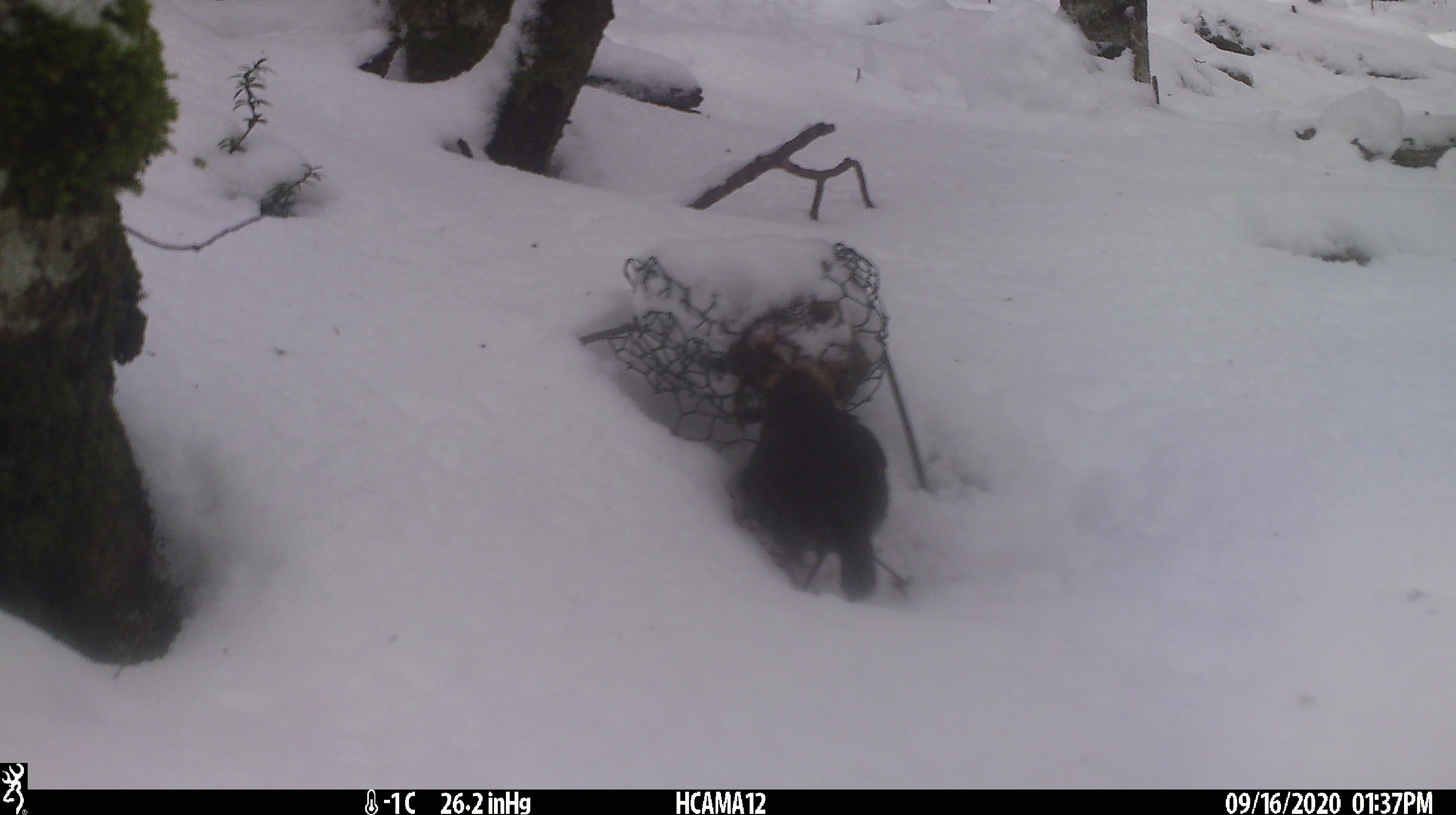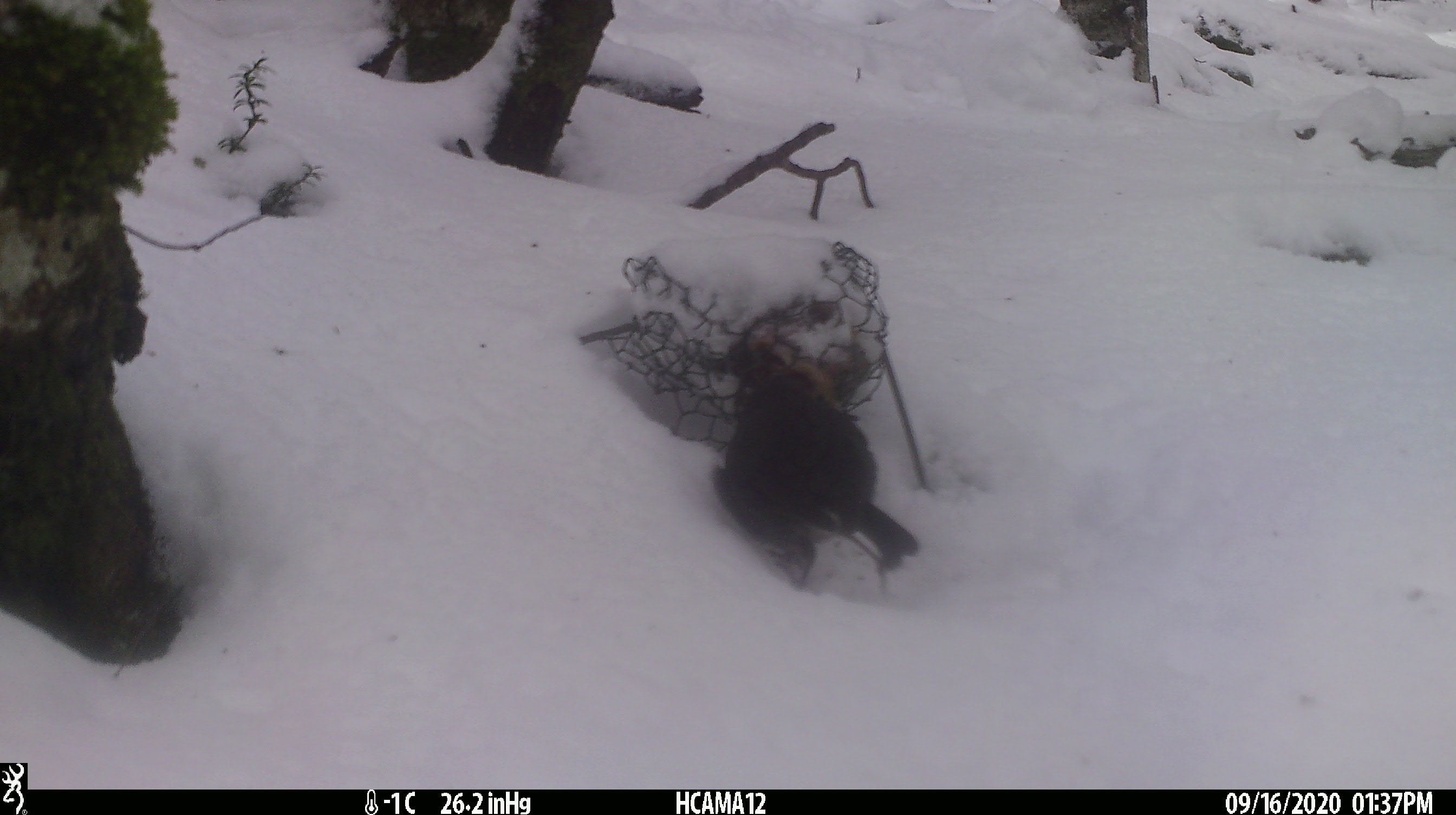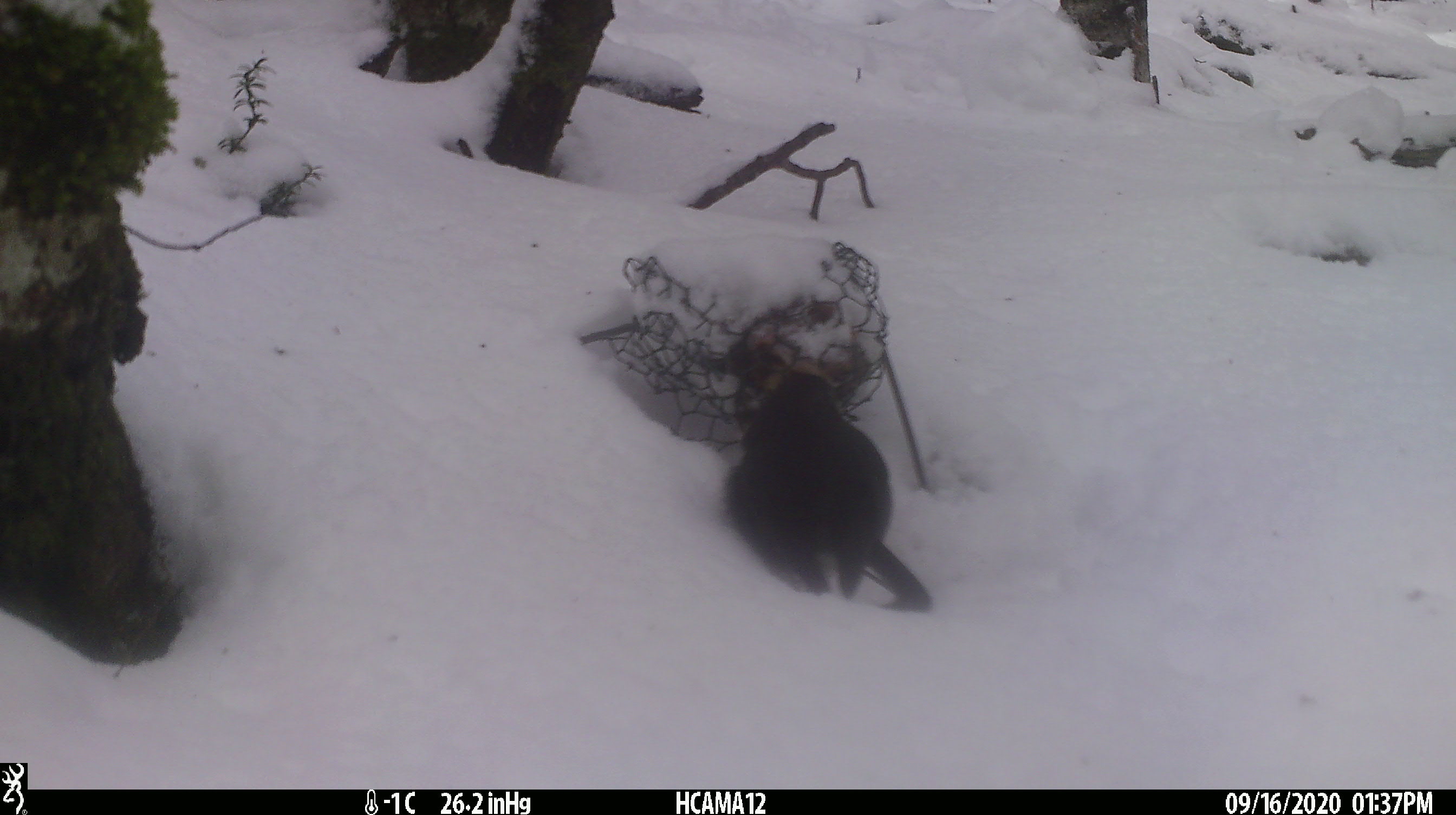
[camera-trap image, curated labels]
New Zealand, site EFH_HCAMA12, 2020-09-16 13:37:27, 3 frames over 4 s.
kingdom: Animalia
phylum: Chordata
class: Aves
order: Passeriformes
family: Petroicidae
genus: Petroica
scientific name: Petroica australis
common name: new zealand robin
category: robin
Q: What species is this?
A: Robin (new zealand robin) (Petroica australis).